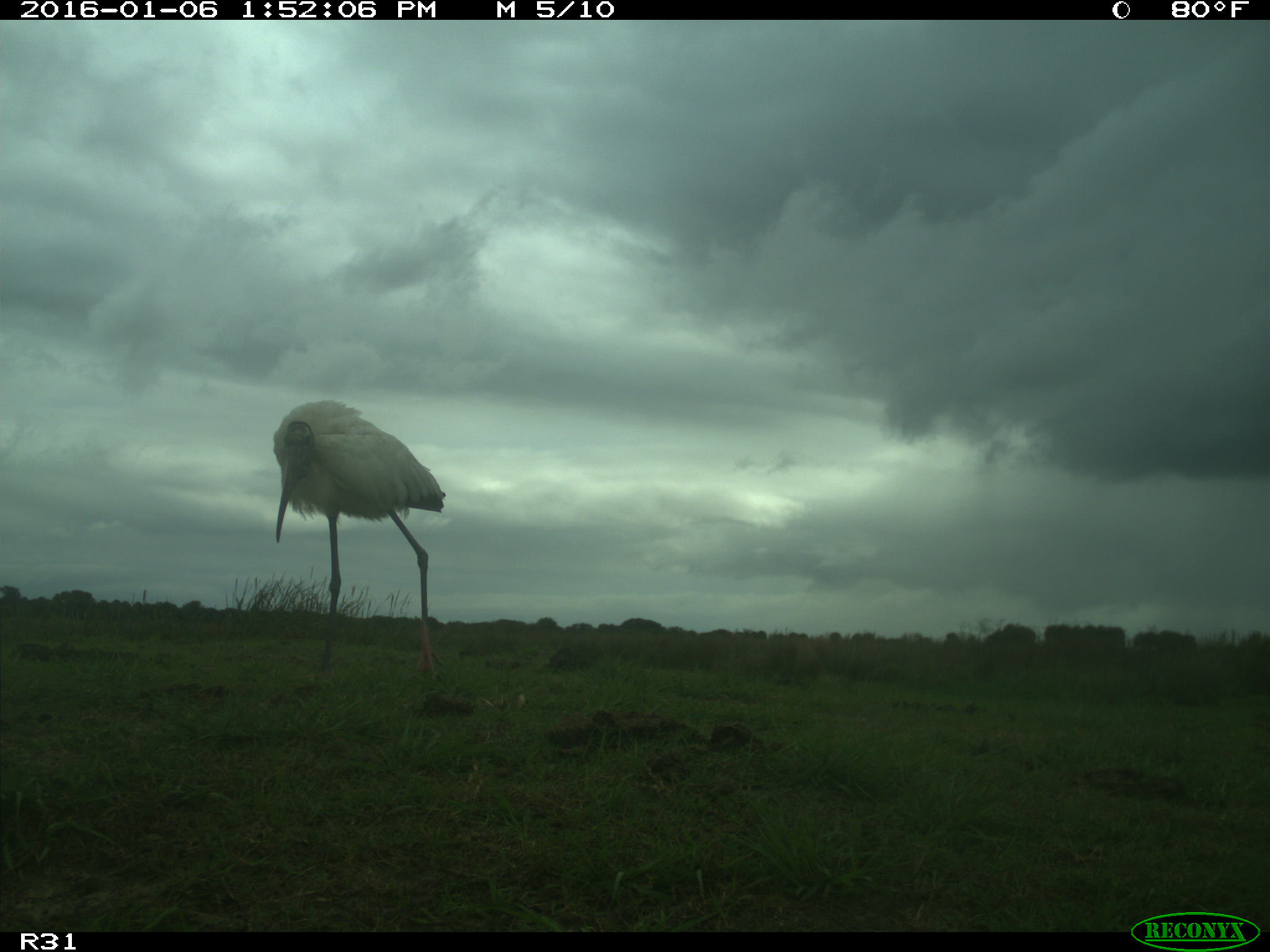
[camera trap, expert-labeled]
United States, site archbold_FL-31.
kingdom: Animalia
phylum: Chordata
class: Aves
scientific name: Aves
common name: birds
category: unidentified bird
Unidentified bird (birds) (Aves).